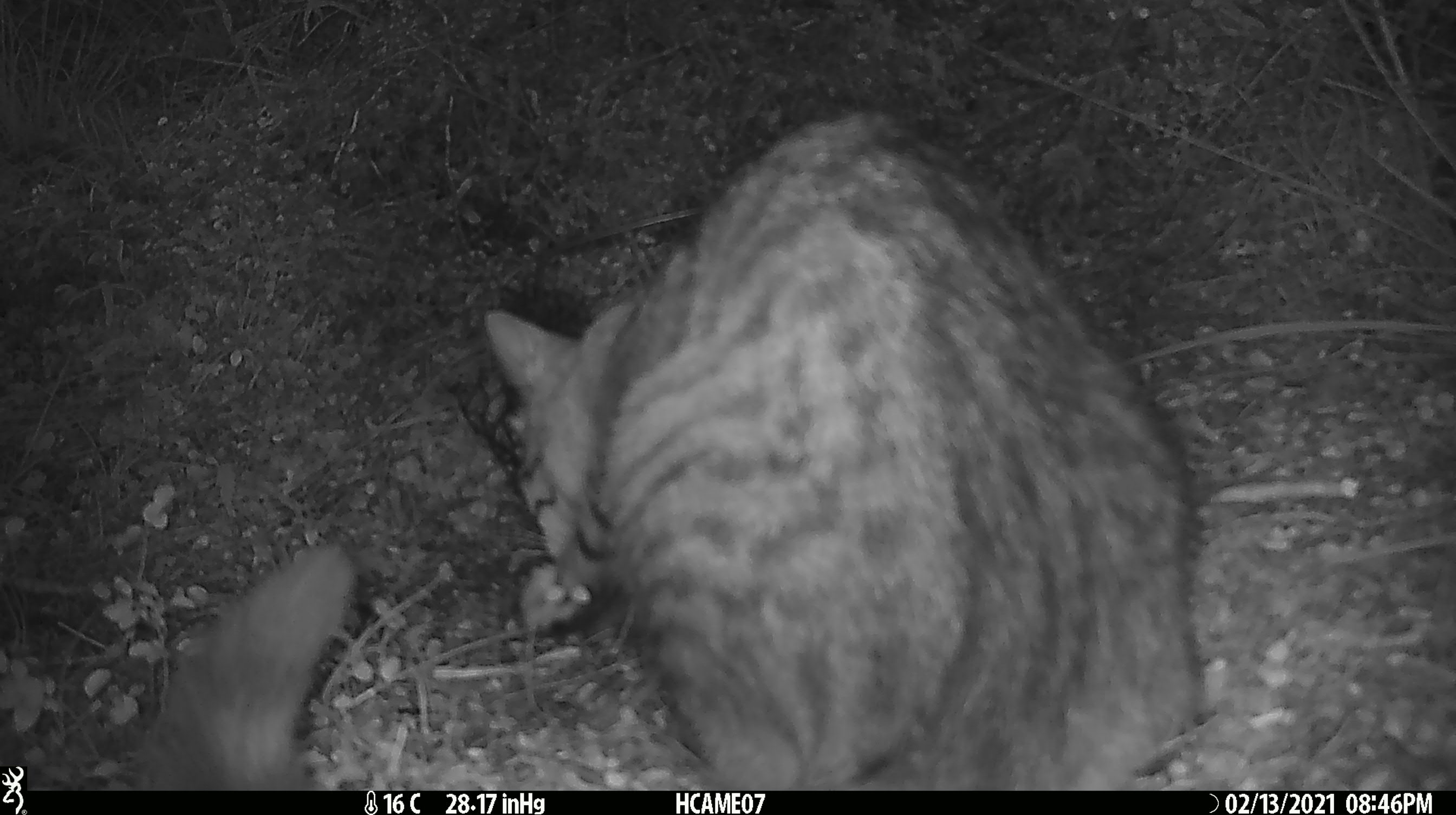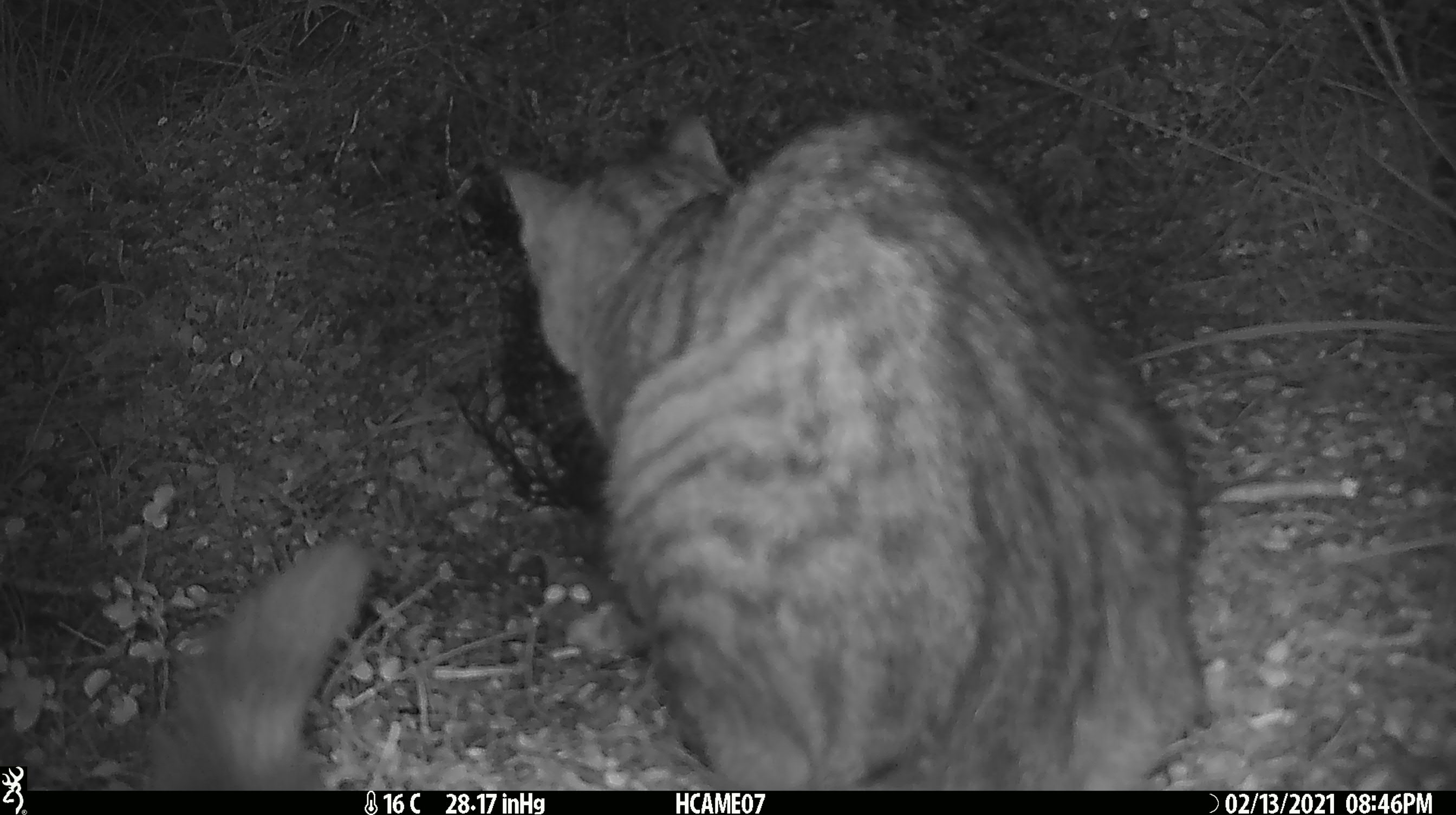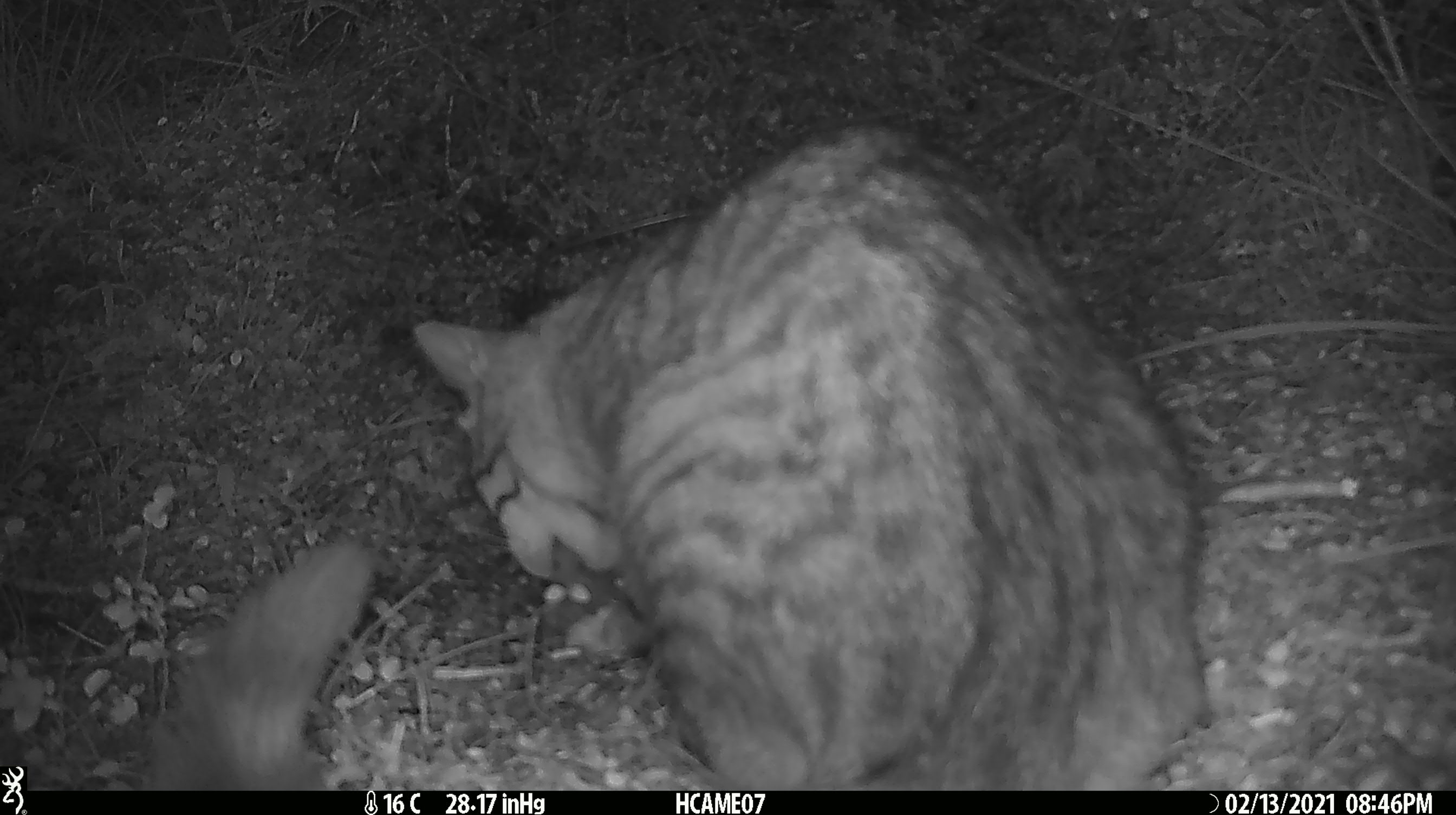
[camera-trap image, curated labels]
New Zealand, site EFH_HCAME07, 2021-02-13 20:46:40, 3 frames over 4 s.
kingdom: Animalia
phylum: Chordata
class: Mammalia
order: Carnivora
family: Felidae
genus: Felis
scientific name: Felis catus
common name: domestic cat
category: cat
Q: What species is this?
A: Cat (domestic cat) (Felis catus).